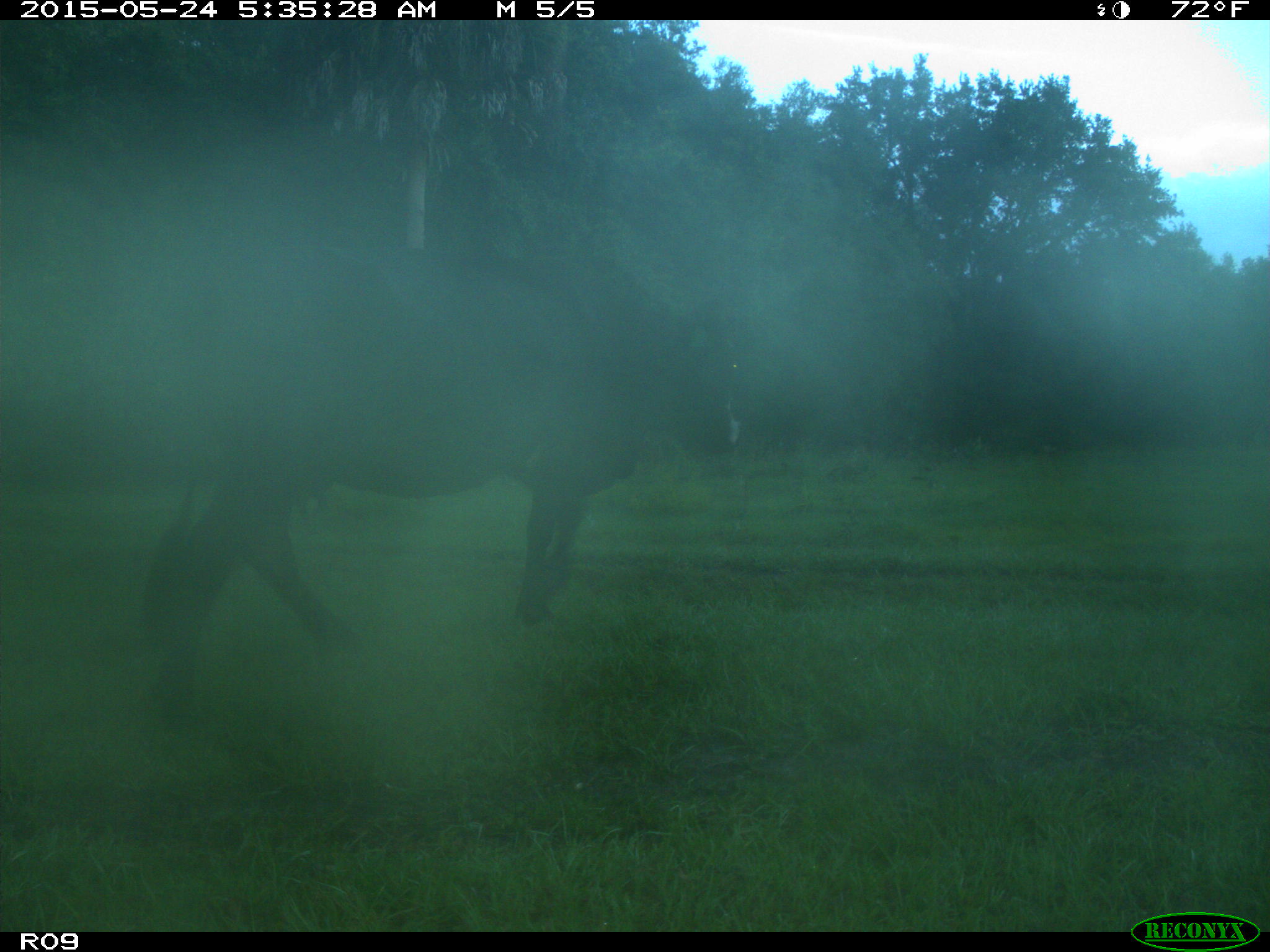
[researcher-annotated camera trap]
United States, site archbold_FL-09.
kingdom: Animalia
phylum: Chordata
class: Mammalia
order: Artiodactyla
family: Bovidae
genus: Bos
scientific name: Bos taurus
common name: domestic cow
Bos taurus (domestic cow).